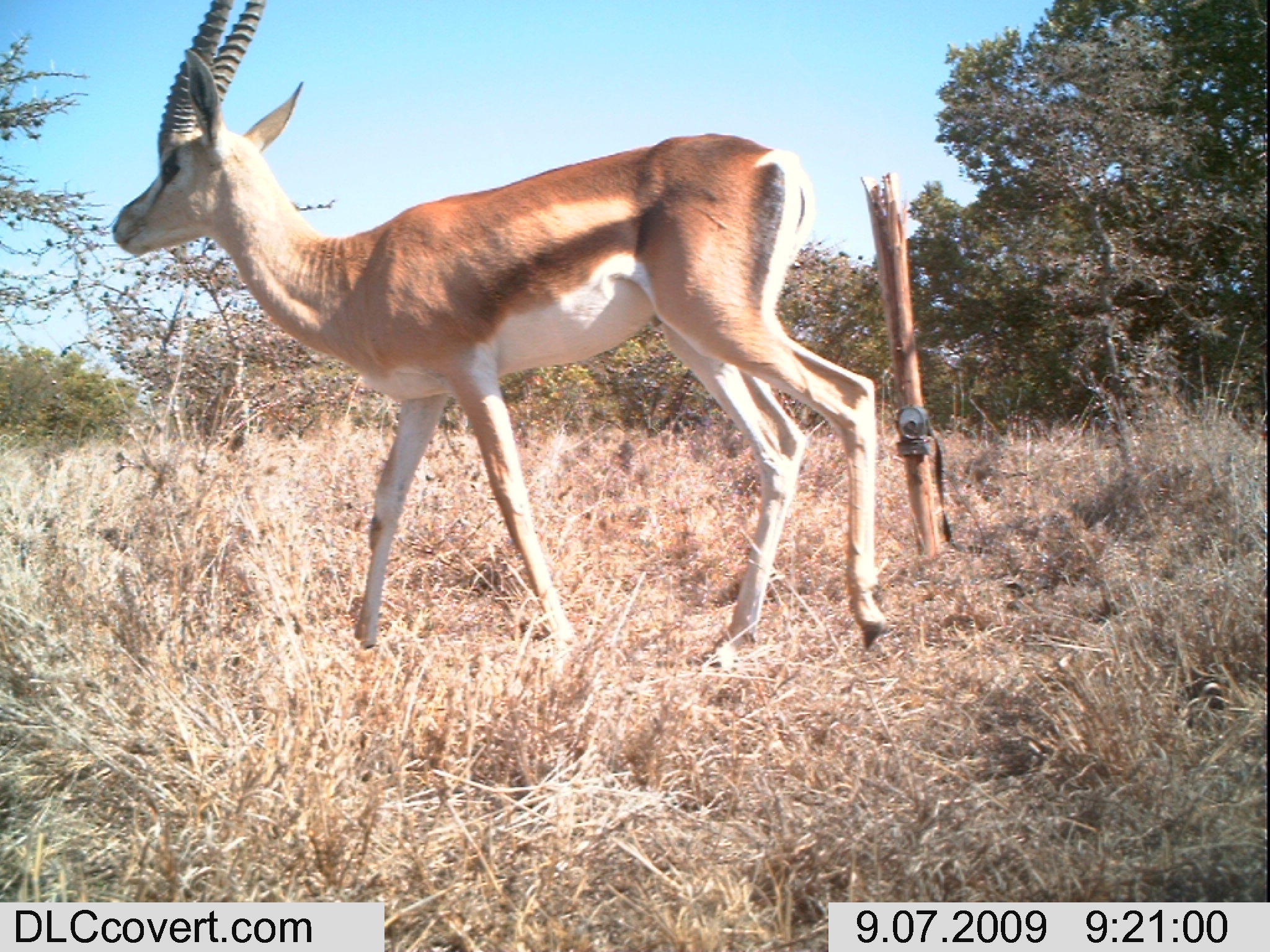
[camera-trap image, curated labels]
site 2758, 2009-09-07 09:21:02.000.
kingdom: Animalia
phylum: Chordata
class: Mammalia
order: Artiodactyla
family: Bovidae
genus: Nanger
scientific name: Nanger granti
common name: grant's gazelle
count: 1